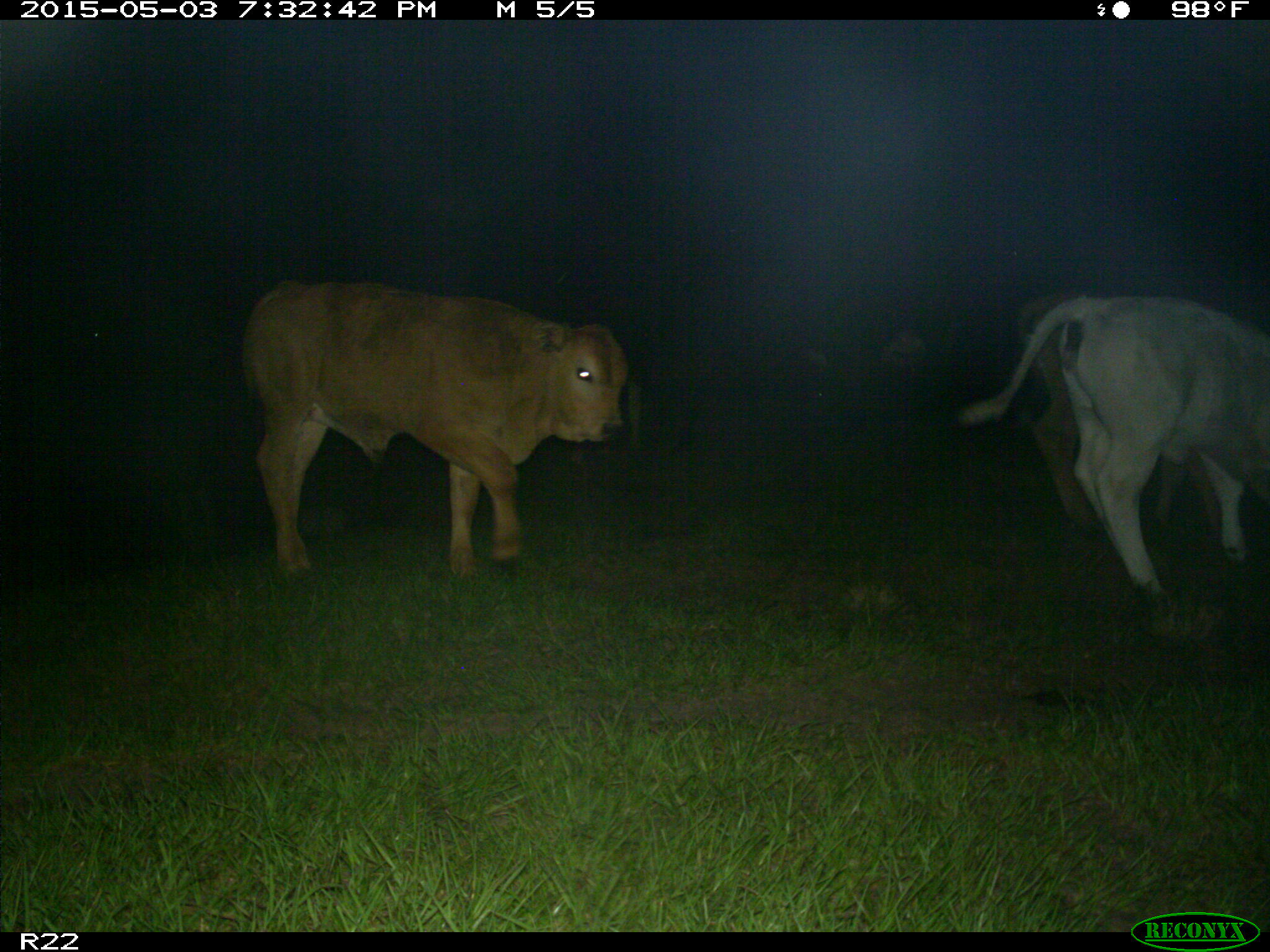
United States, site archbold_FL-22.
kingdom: Animalia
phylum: Chordata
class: Mammalia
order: Artiodactyla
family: Bovidae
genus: Bos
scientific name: Bos taurus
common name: domestic cow